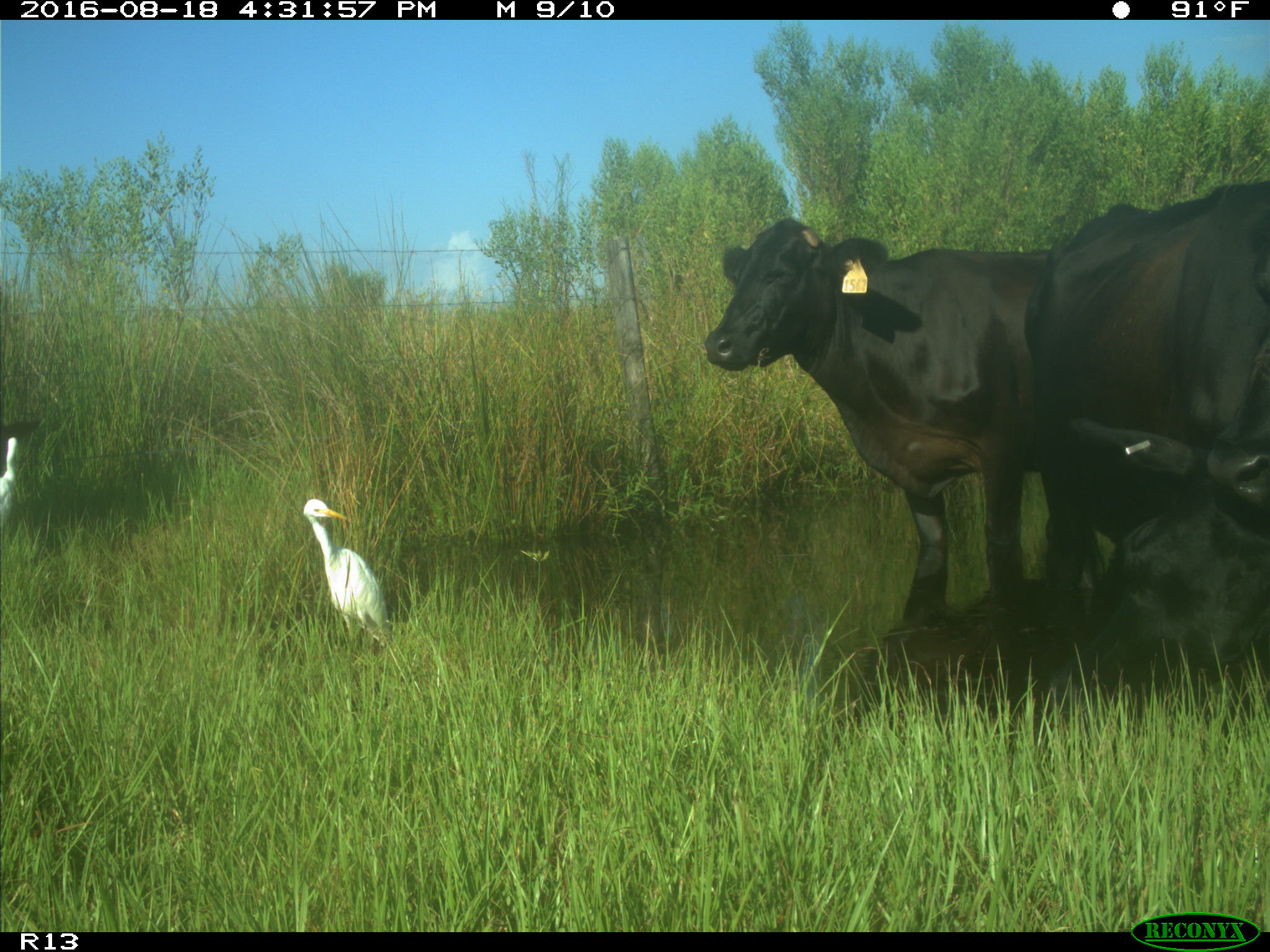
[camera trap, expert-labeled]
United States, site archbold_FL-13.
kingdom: Animalia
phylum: Chordata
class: Mammalia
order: Artiodactyla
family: Bovidae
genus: Bos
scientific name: Bos taurus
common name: domestic cow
Bos taurus (domestic cow).